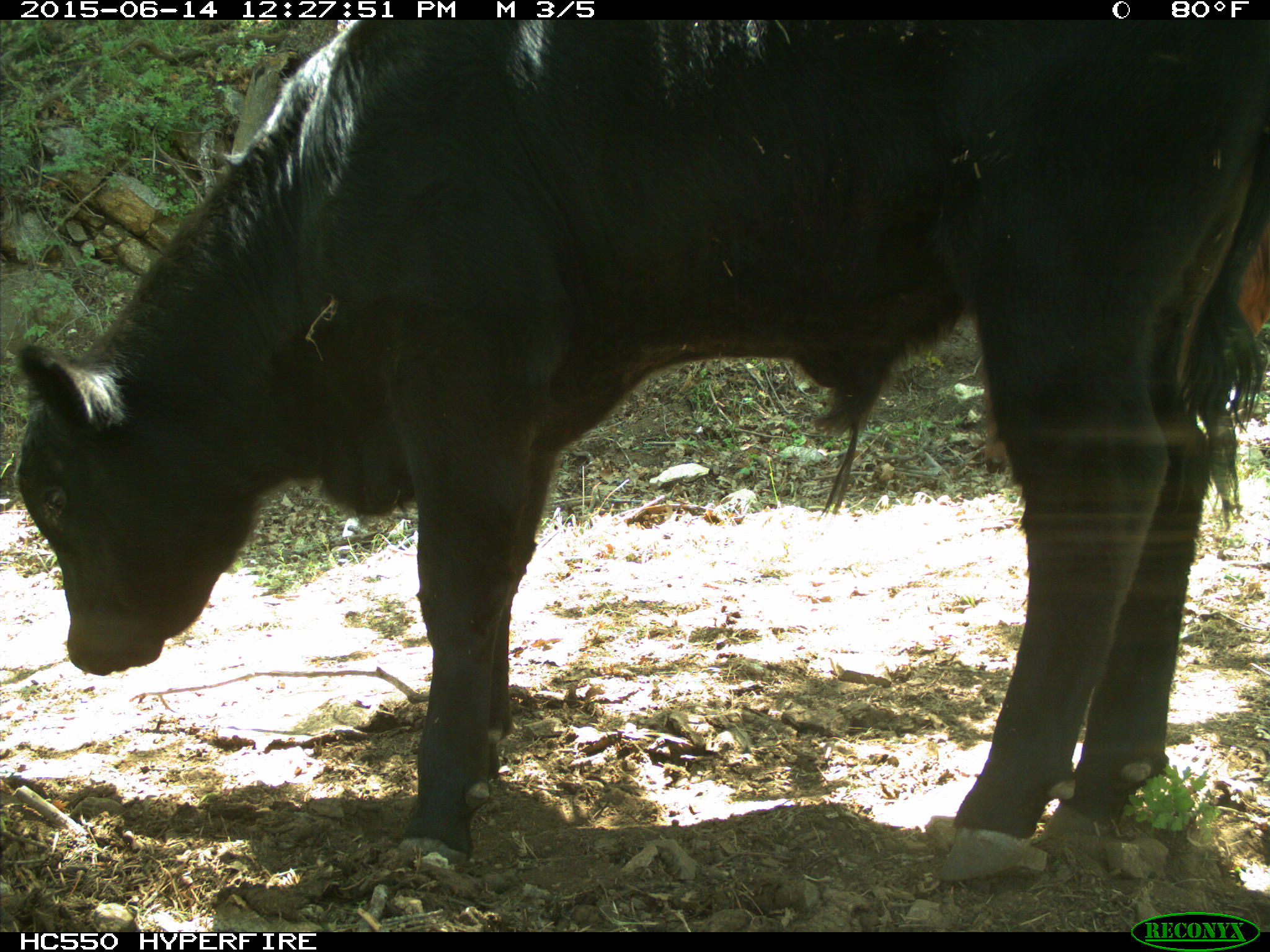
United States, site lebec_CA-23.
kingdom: Animalia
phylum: Chordata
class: Mammalia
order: Artiodactyla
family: Bovidae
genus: Bos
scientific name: Bos taurus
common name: domestic cow